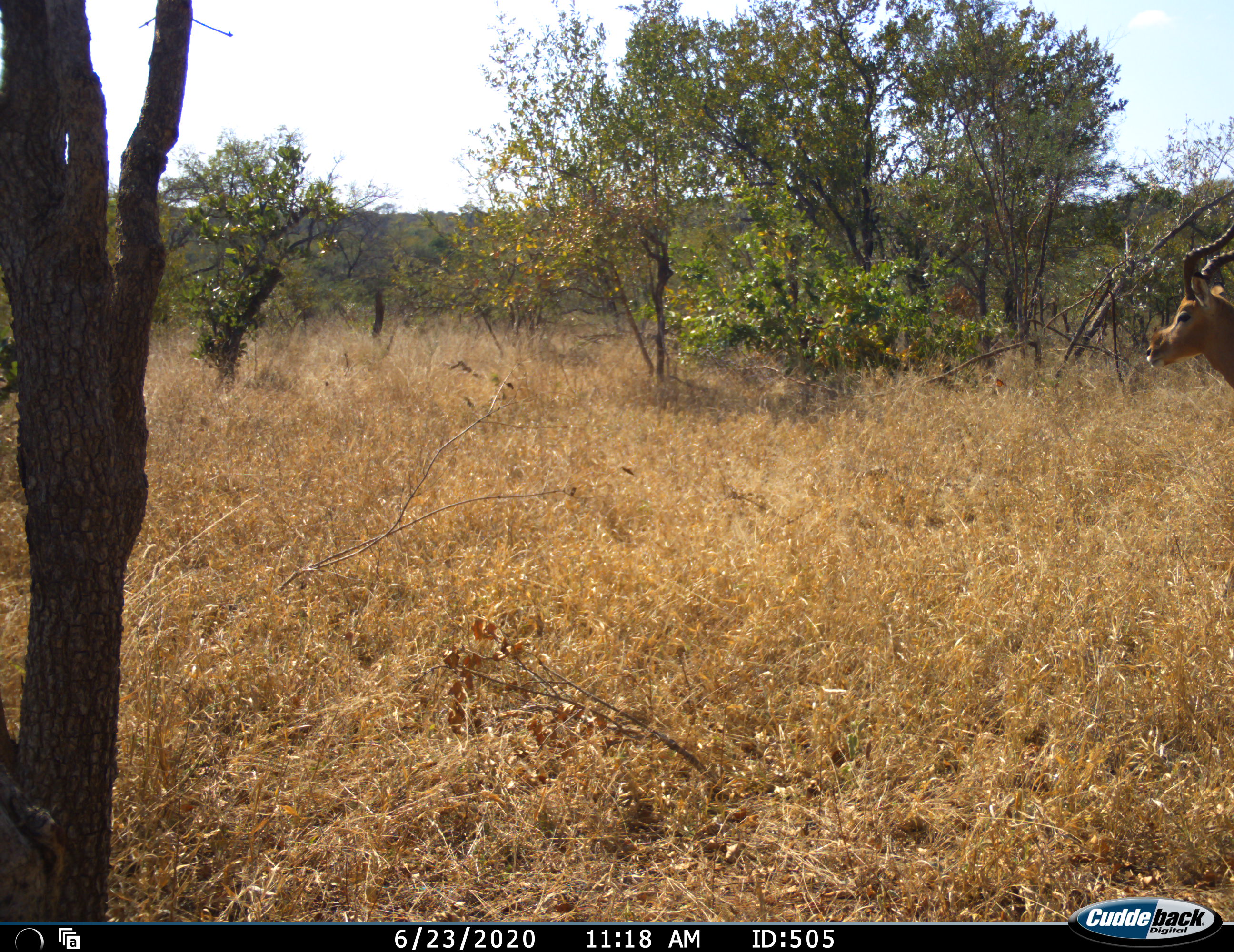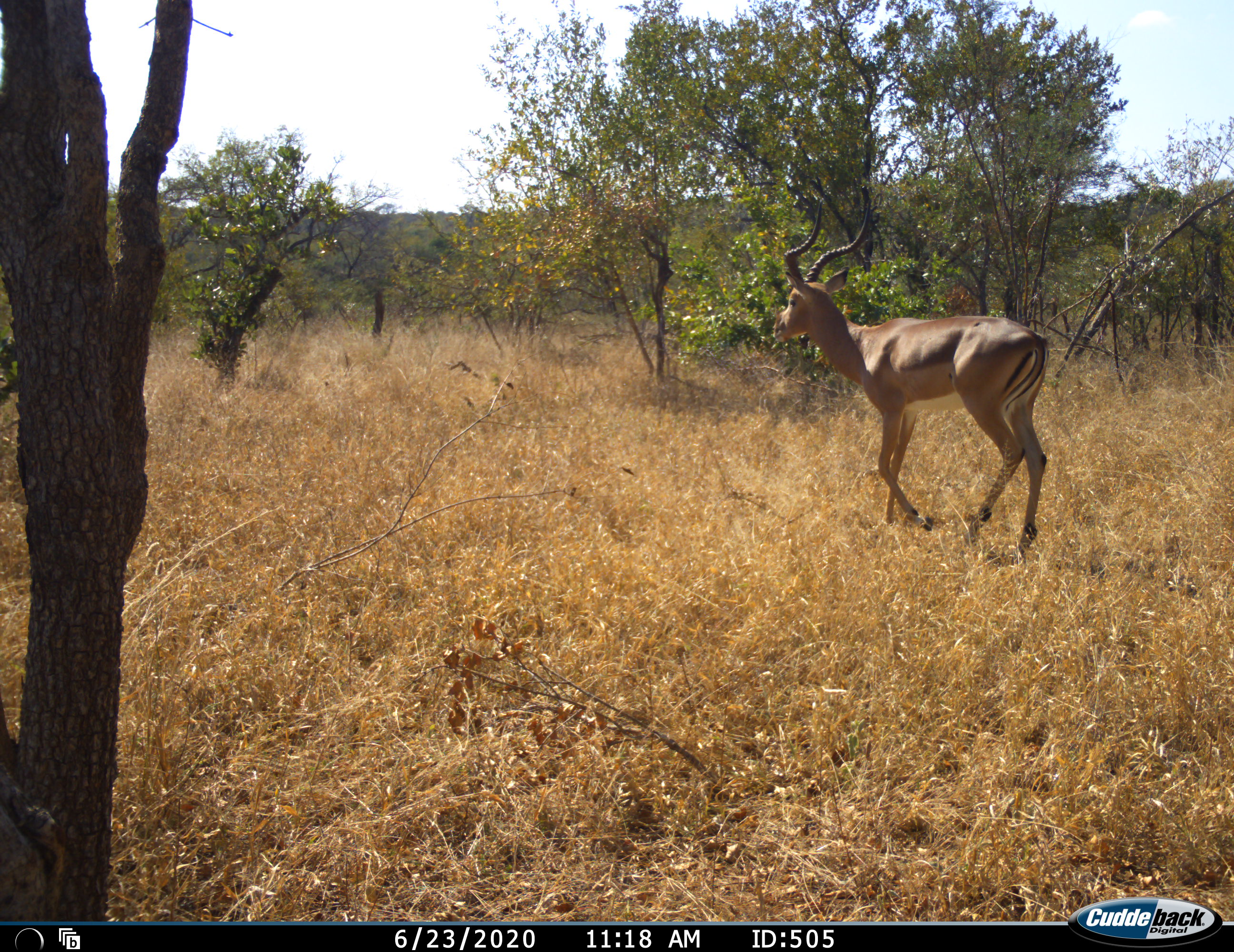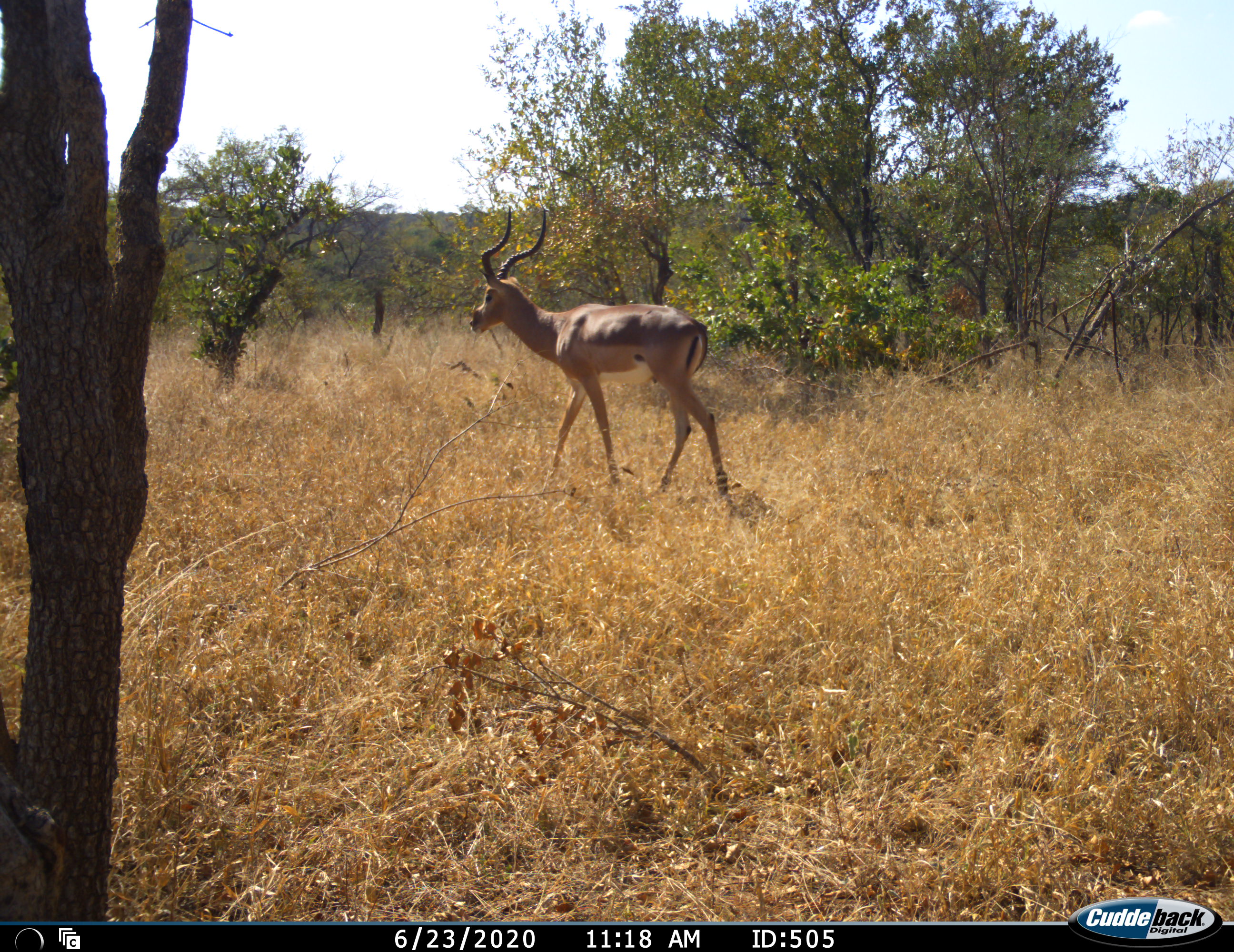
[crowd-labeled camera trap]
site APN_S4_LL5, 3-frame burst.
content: unidentified animal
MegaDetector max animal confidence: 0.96